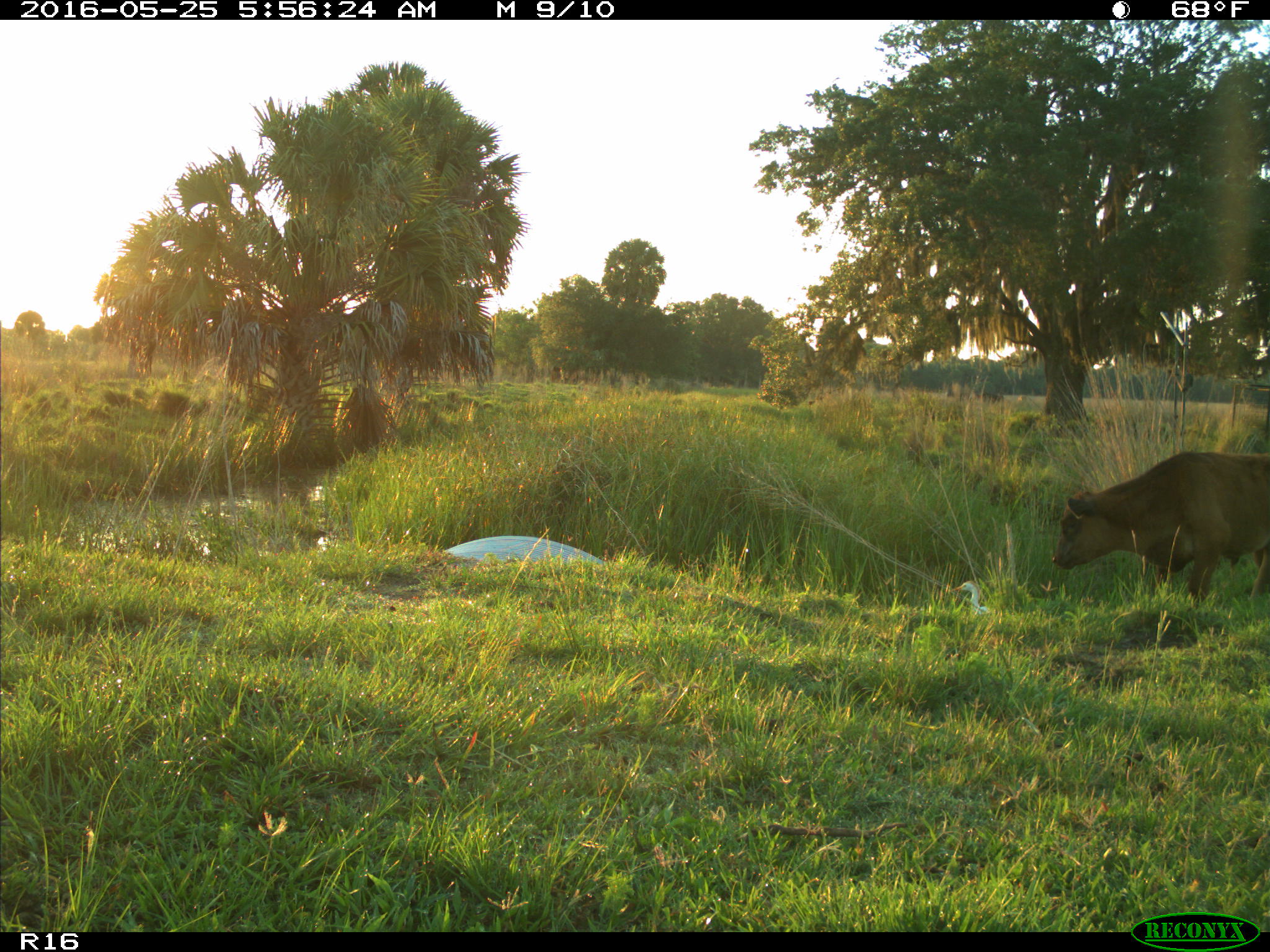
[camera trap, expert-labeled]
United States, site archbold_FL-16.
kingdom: Animalia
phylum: Chordata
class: Mammalia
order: Artiodactyla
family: Bovidae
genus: Bos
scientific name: Bos taurus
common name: domestic cow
Bos taurus (domestic cow).